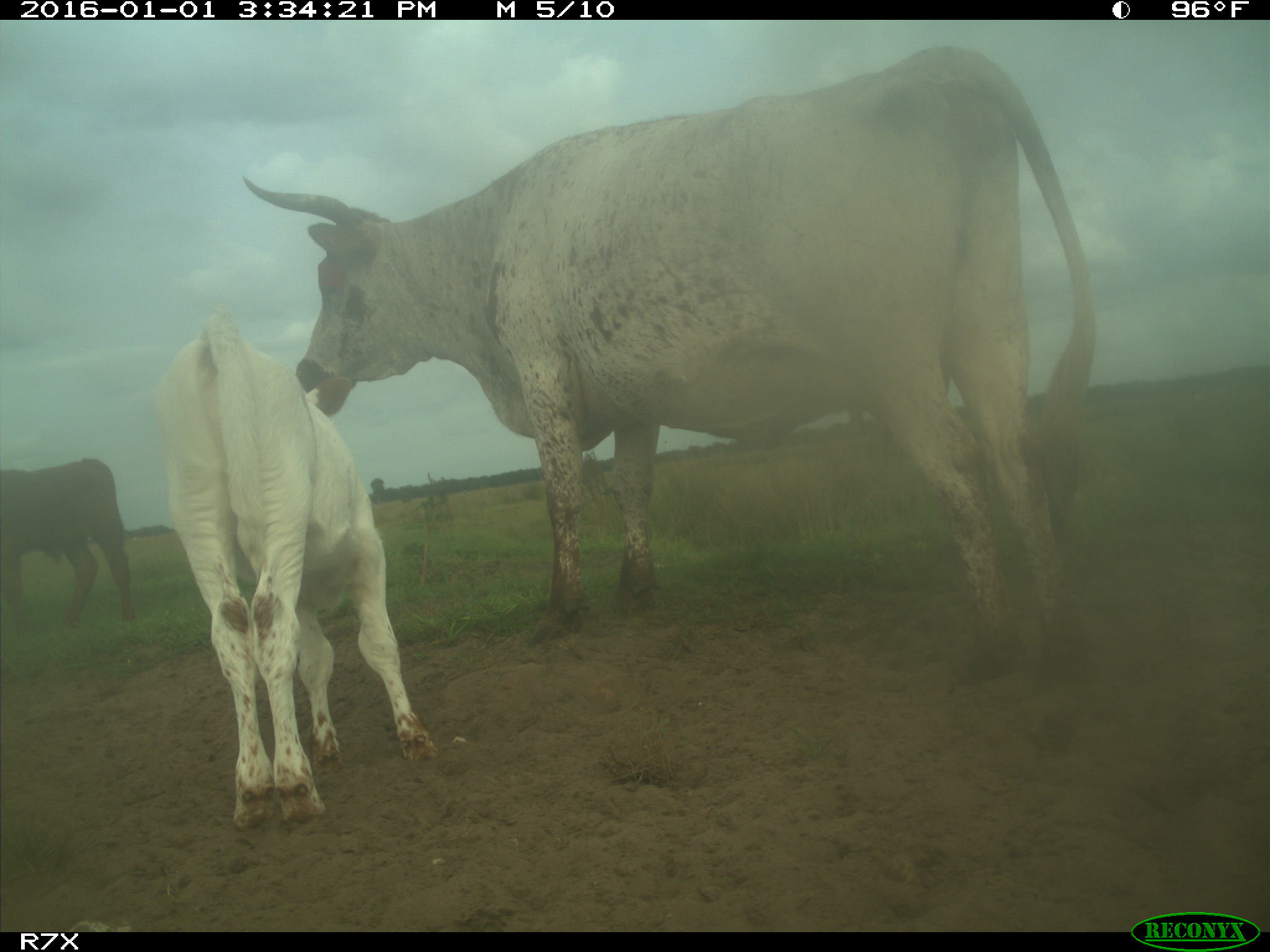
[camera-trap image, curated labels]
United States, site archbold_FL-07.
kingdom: Animalia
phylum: Chordata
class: Mammalia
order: Artiodactyla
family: Bovidae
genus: Bos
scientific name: Bos taurus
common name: domestic cow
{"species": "Bos taurus (domestic cow)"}